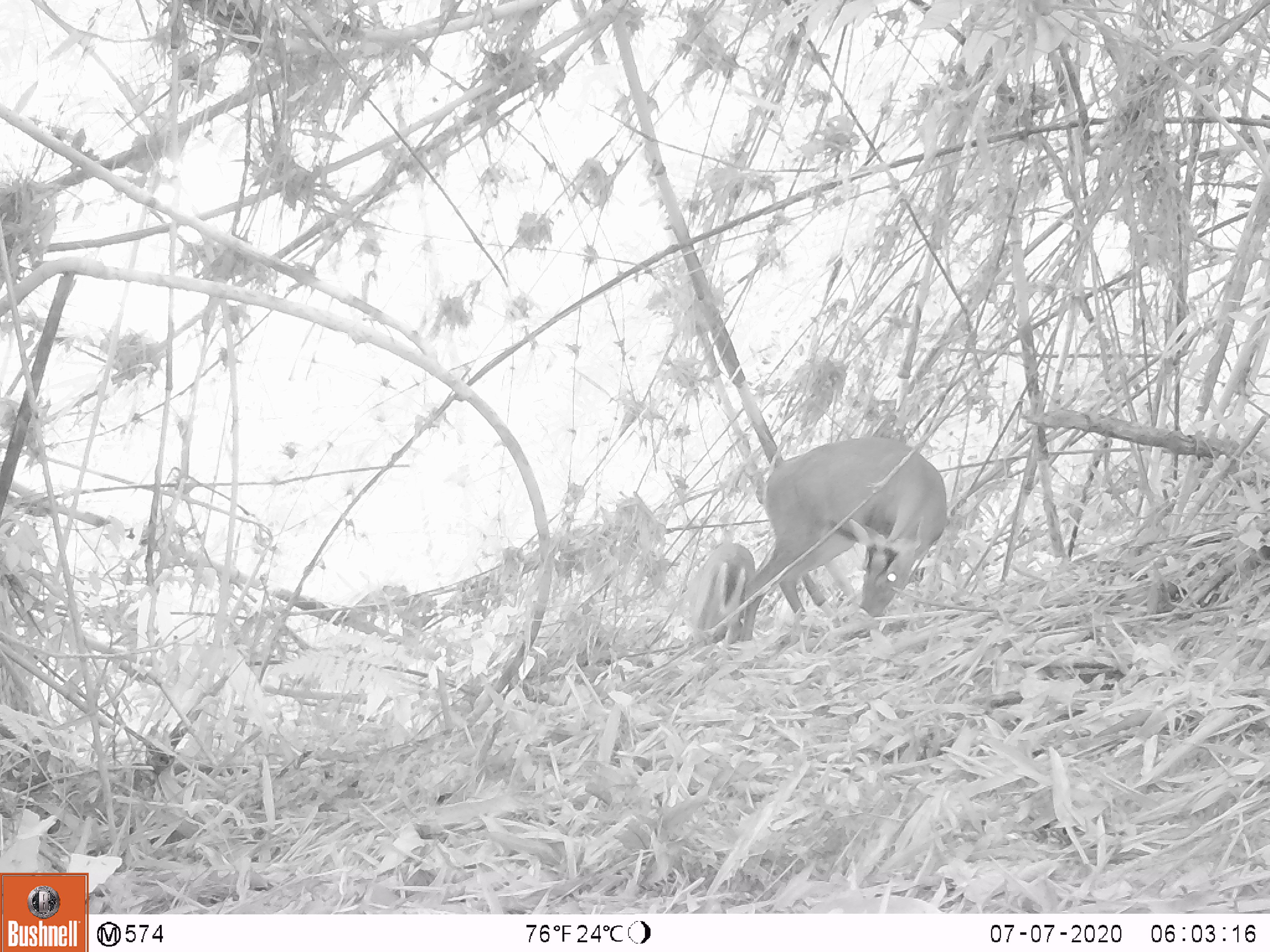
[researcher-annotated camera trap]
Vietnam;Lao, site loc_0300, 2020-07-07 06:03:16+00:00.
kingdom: Animalia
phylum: Chordata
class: Mammalia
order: Artiodactyla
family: Cervidae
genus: Muntiacus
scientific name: Muntiacus rooseveltorum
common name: roosevelt's muntjac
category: roosevelts muntjac group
Roosevelts muntjac group (roosevelt's muntjac) (Muntiacus rooseveltorum). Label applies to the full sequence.